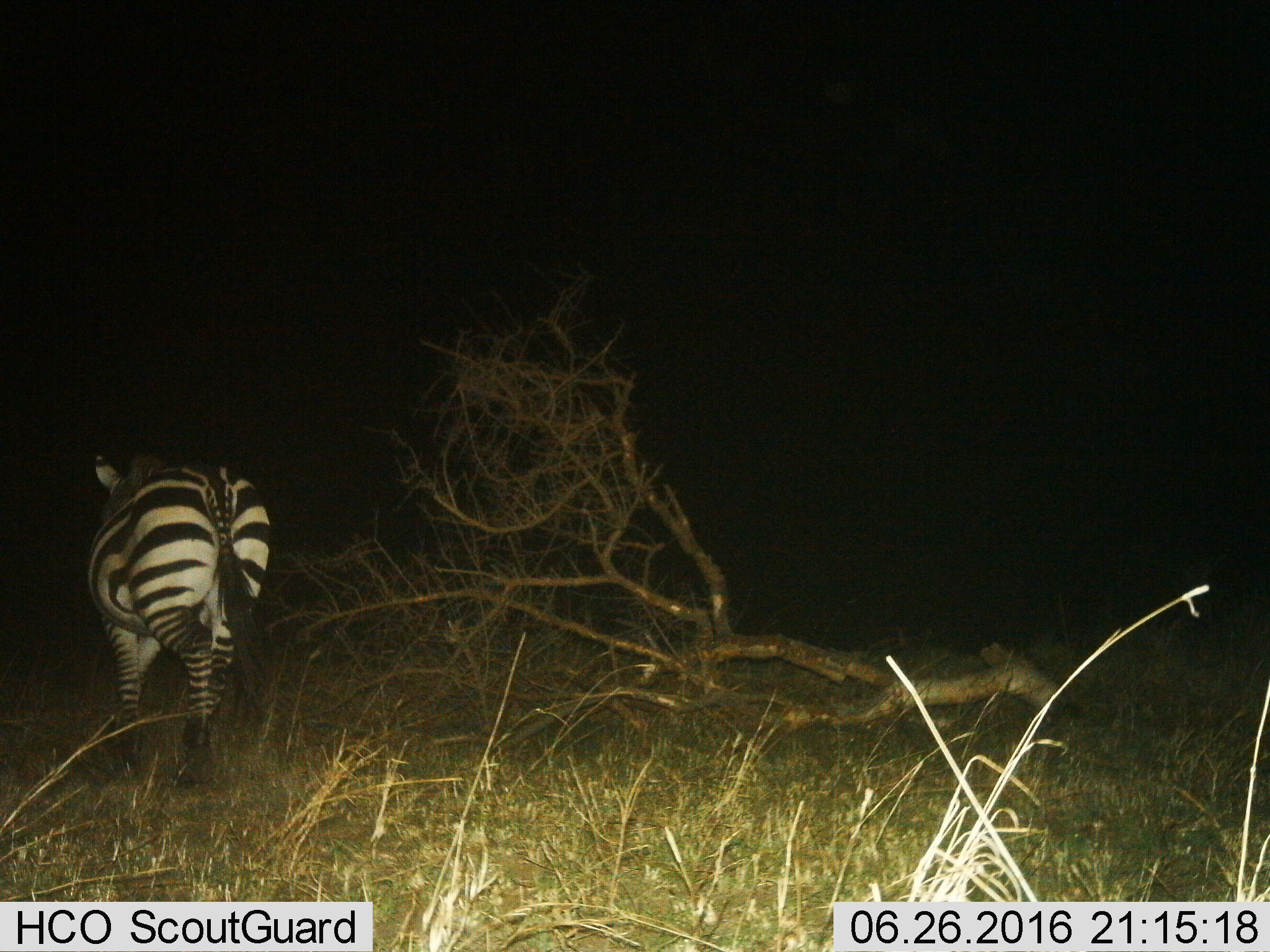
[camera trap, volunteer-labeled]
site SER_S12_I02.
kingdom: Animalia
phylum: Chordata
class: Mammalia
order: Perissodactyla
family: Equidae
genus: Equus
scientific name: Equus quagga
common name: plains zebra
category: zebraplains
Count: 1.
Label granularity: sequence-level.